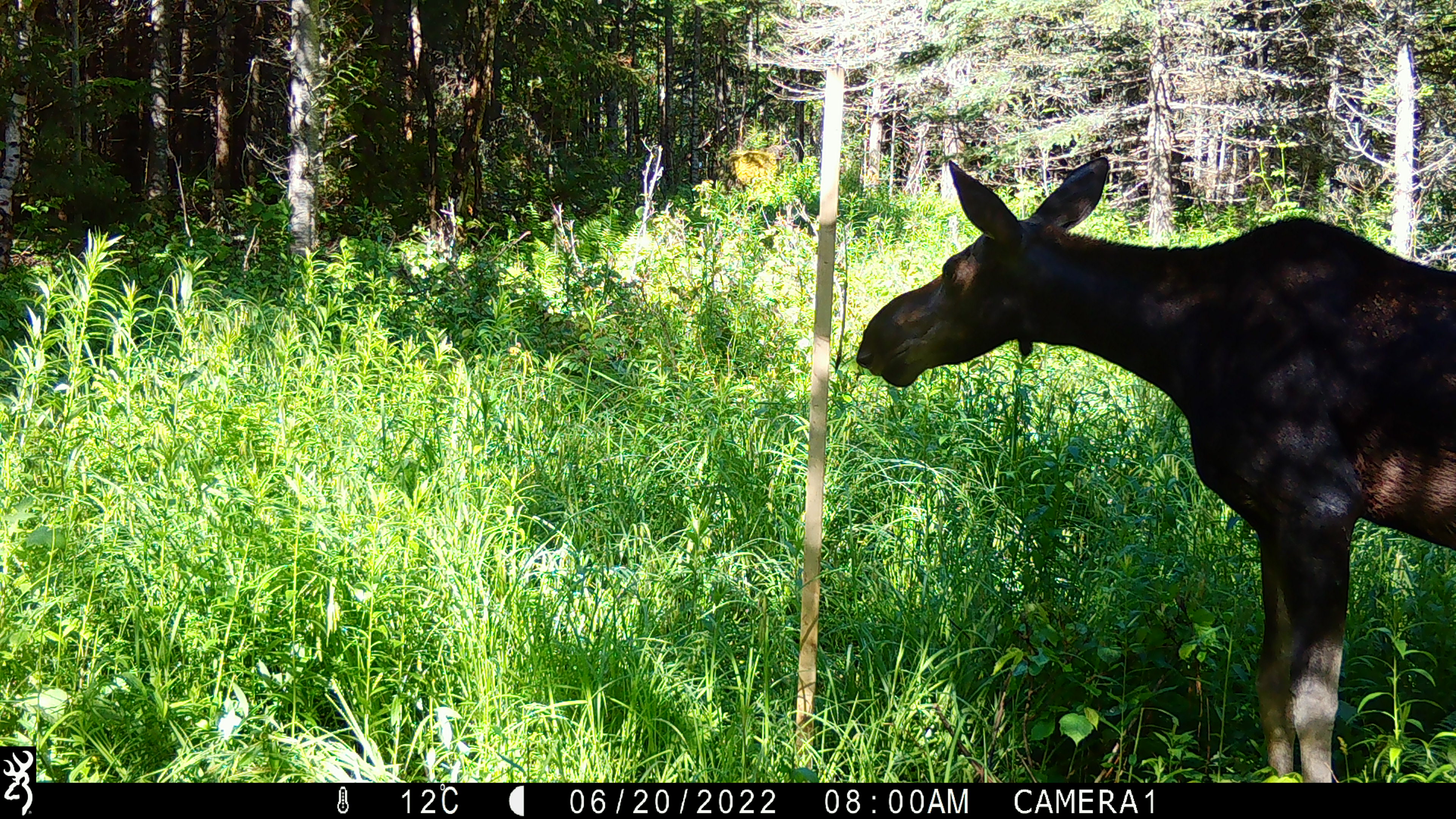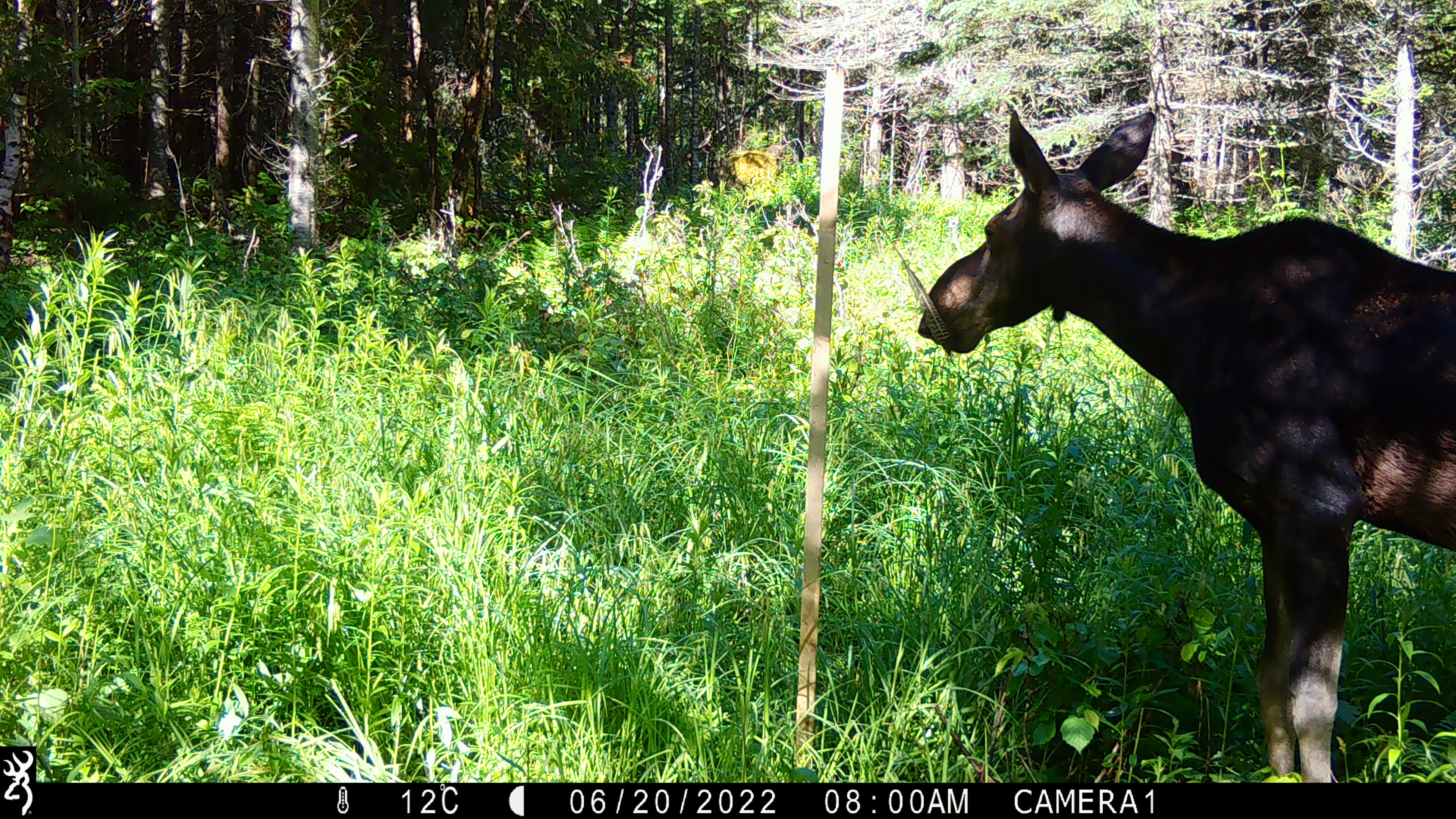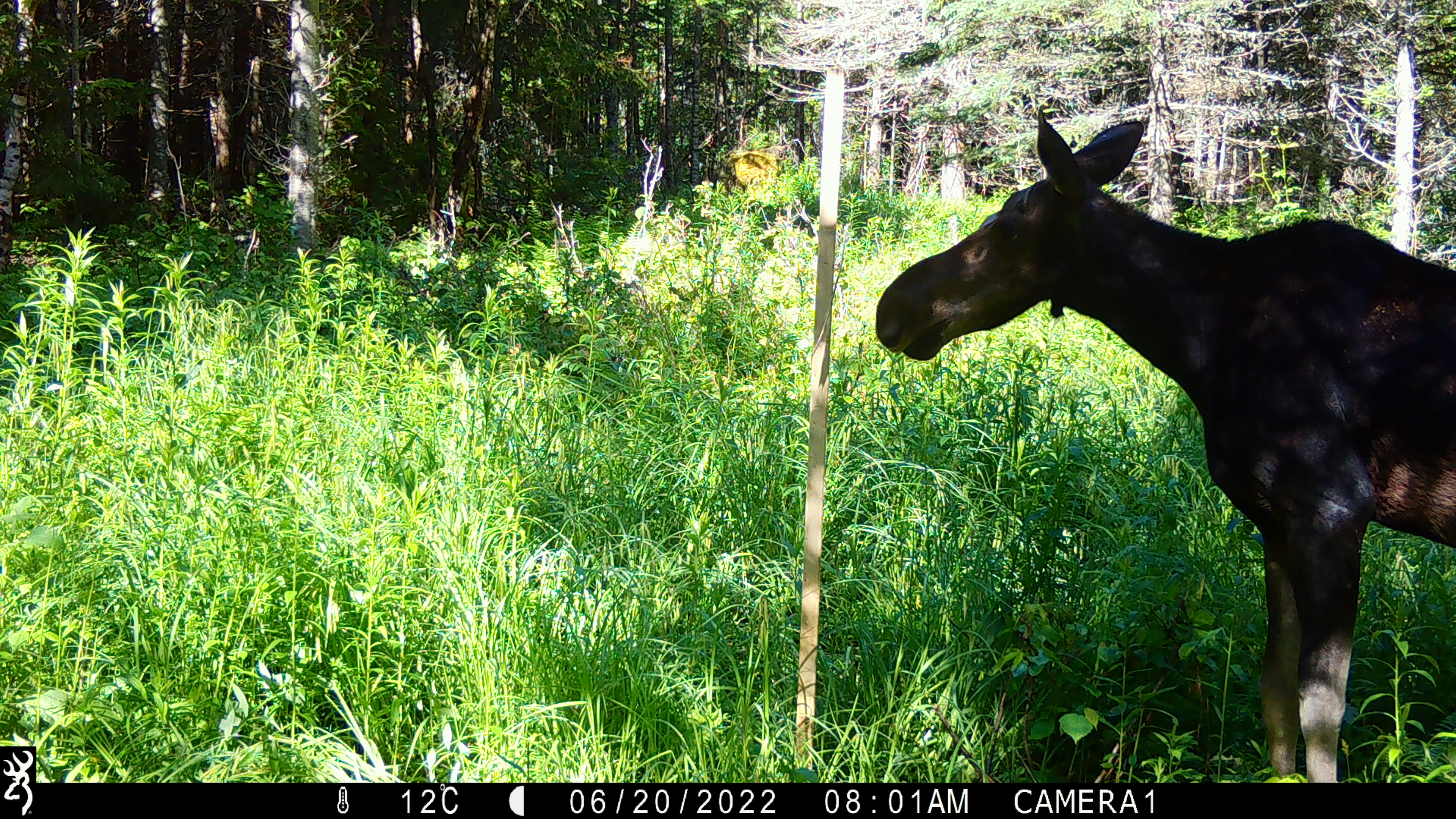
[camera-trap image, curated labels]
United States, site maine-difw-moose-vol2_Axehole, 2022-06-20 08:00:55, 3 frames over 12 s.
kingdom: Animalia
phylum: Chordata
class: Mammalia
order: Artiodactyla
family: Cervidae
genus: Alces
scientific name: Alces alces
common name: moose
Moose (Alces alces).